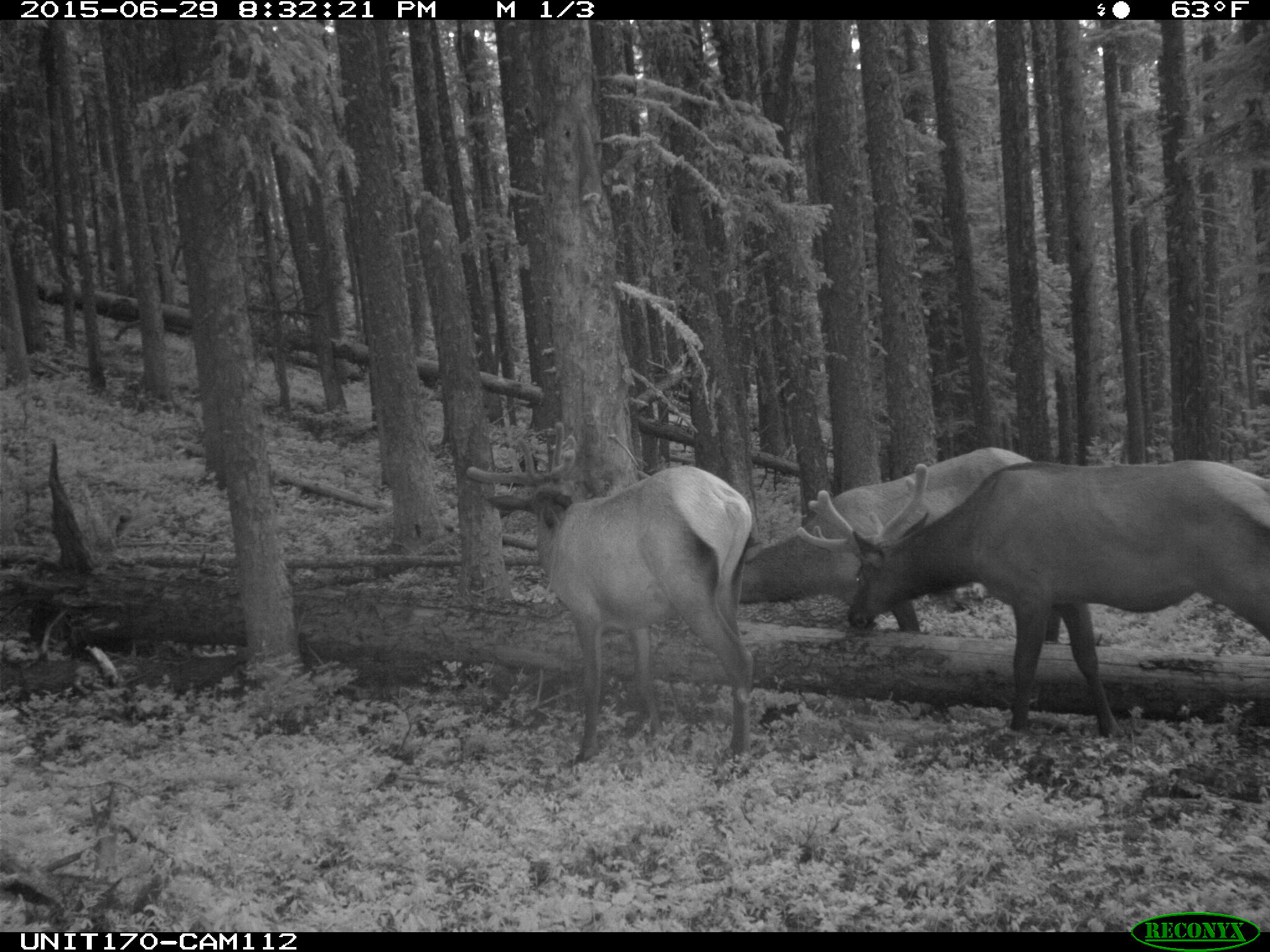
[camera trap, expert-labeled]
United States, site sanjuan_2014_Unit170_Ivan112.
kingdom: Animalia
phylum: Chordata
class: Mammalia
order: Artiodactyla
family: Cervidae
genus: Cervus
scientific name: Cervus elaphus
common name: red deer